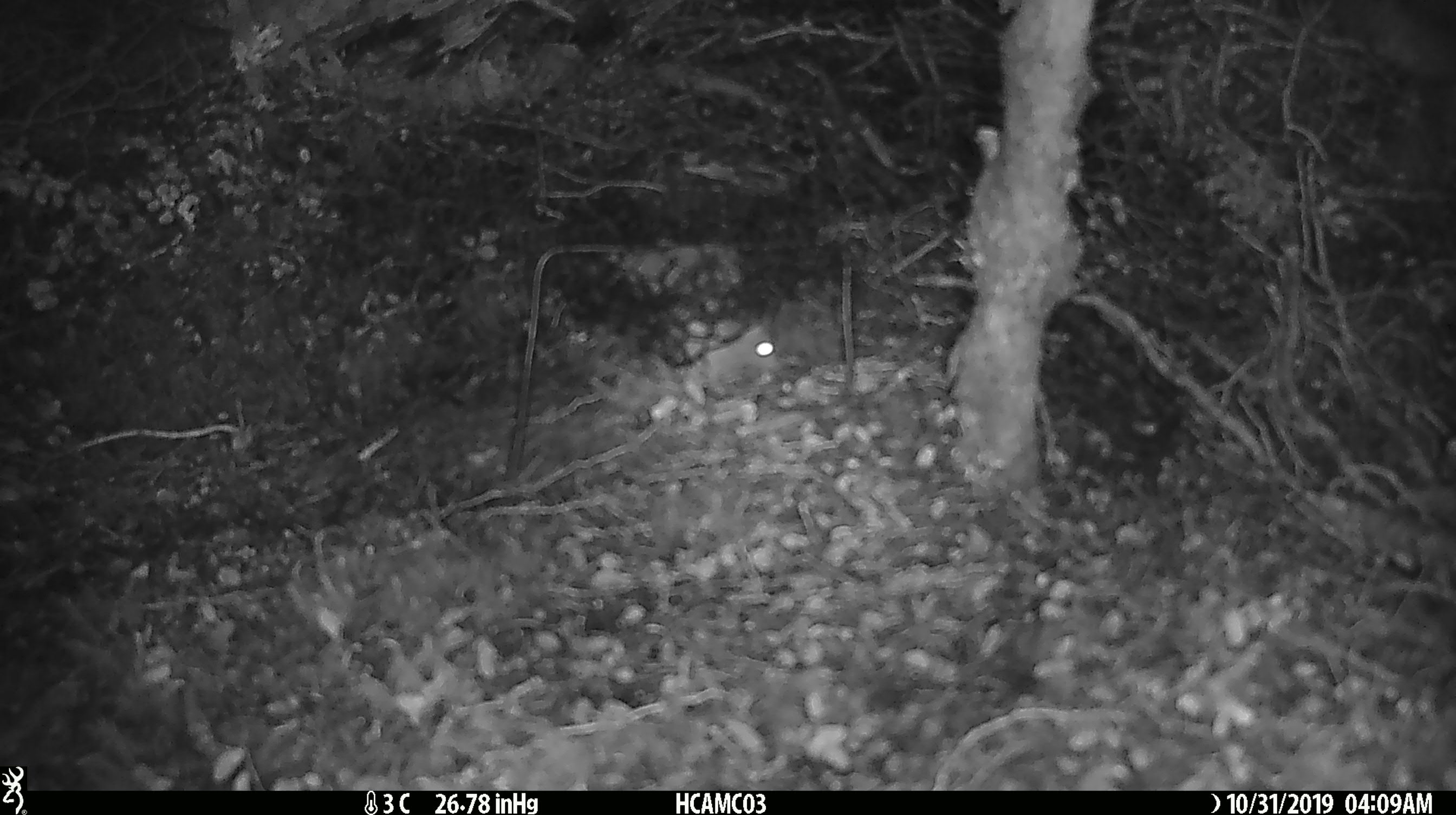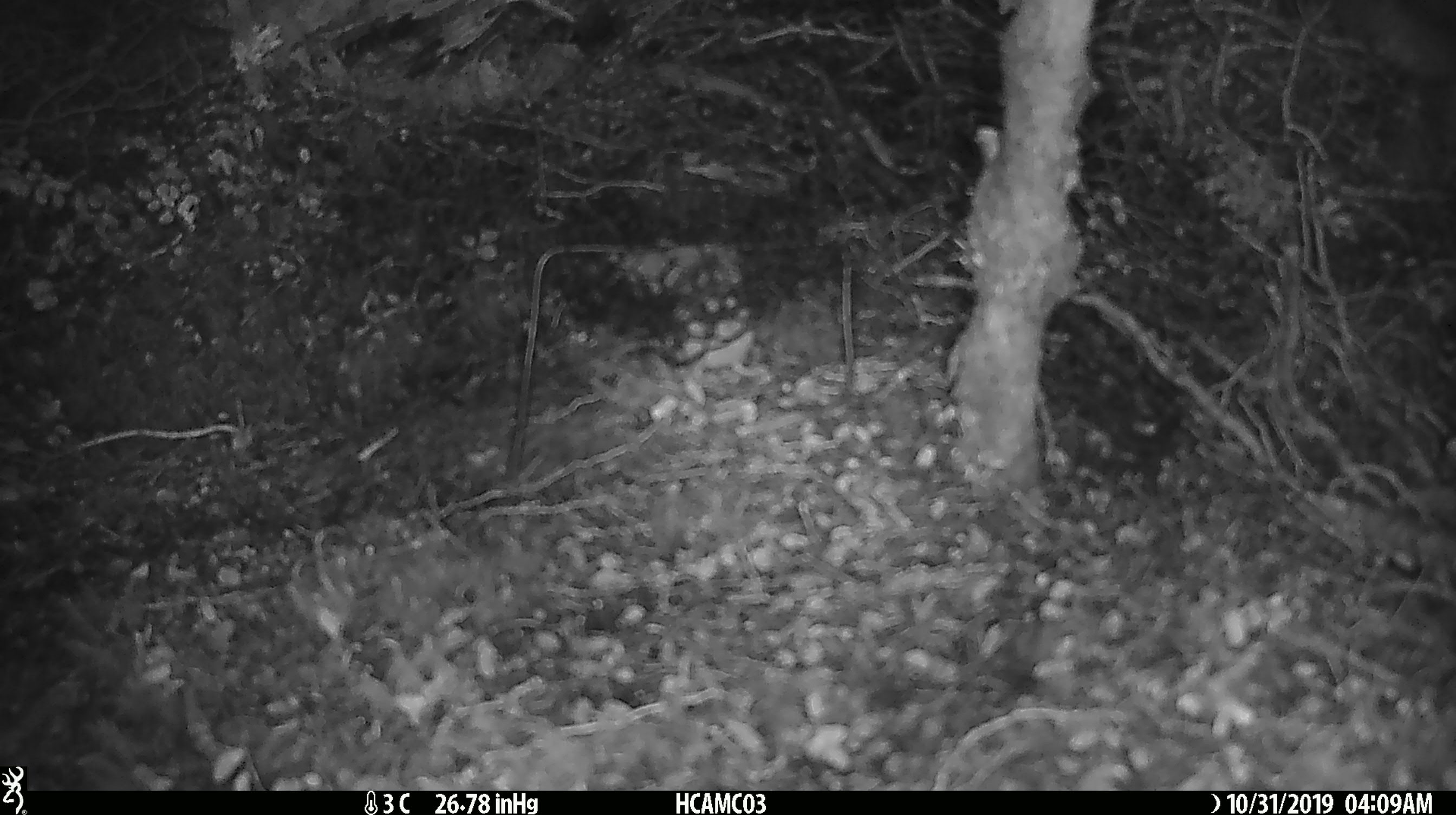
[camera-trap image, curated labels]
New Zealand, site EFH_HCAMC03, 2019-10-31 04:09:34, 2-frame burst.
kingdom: Animalia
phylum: Chordata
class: Mammalia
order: Rodentia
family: Muridae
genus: Mus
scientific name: Mus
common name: mouse